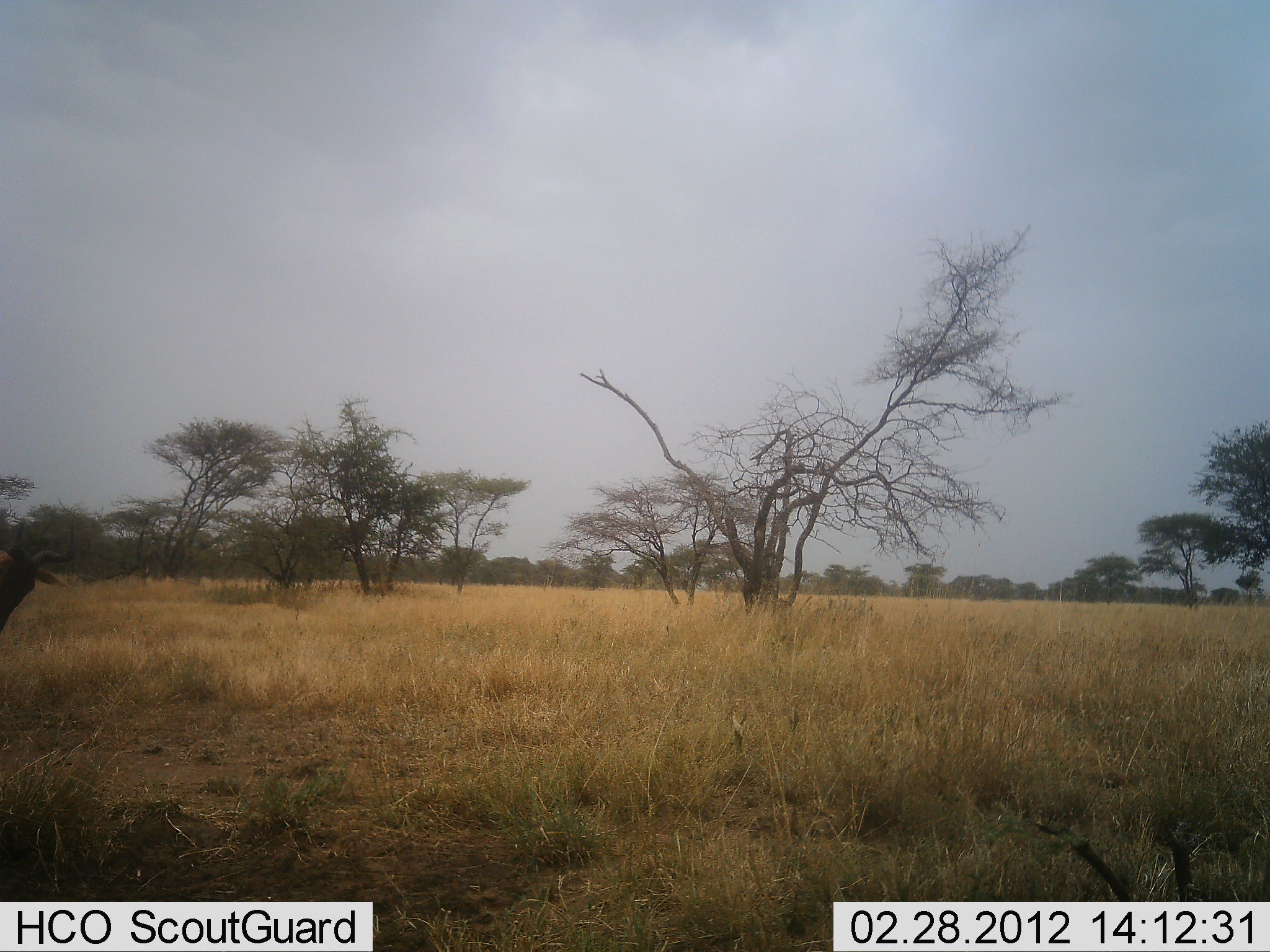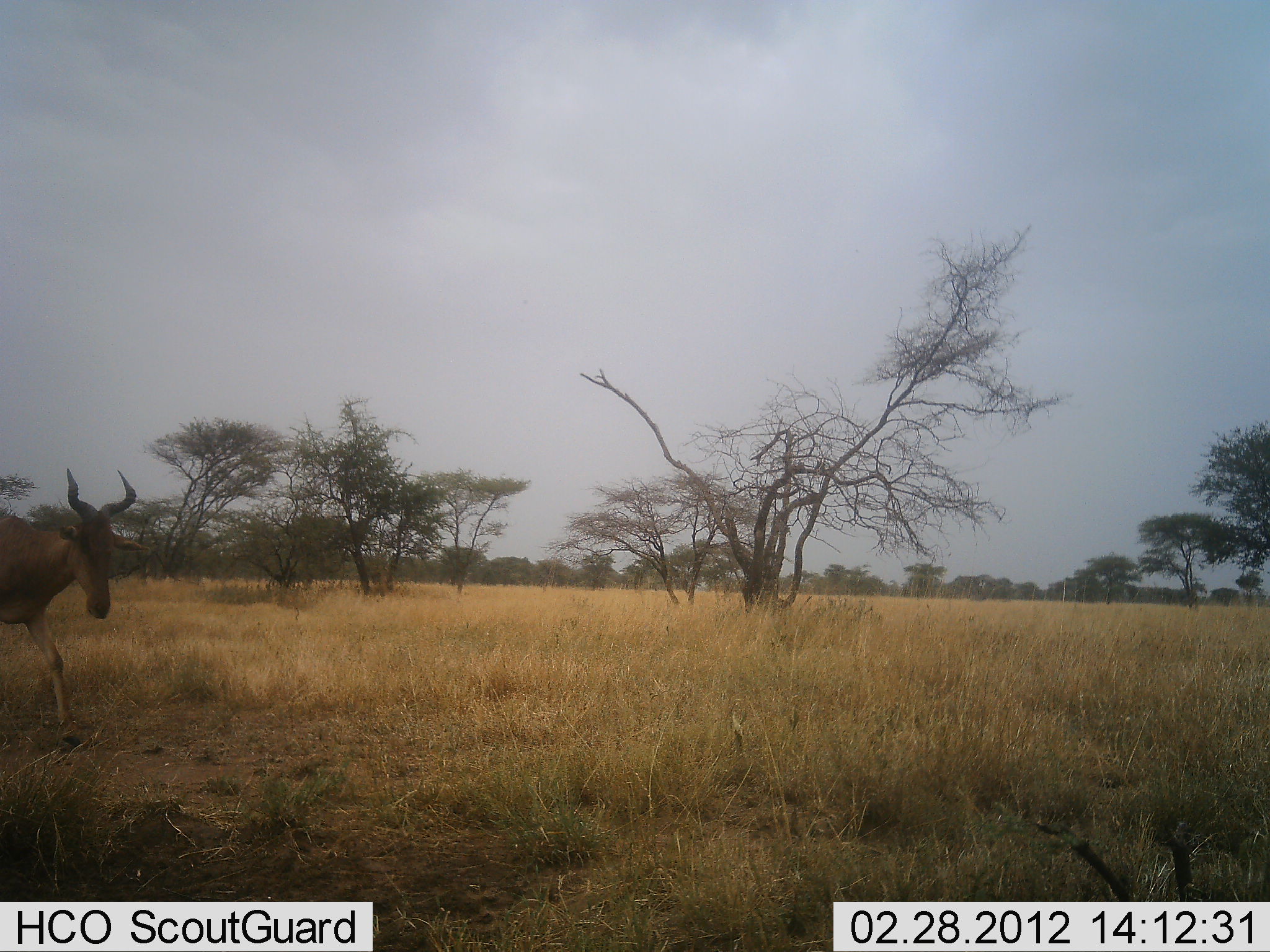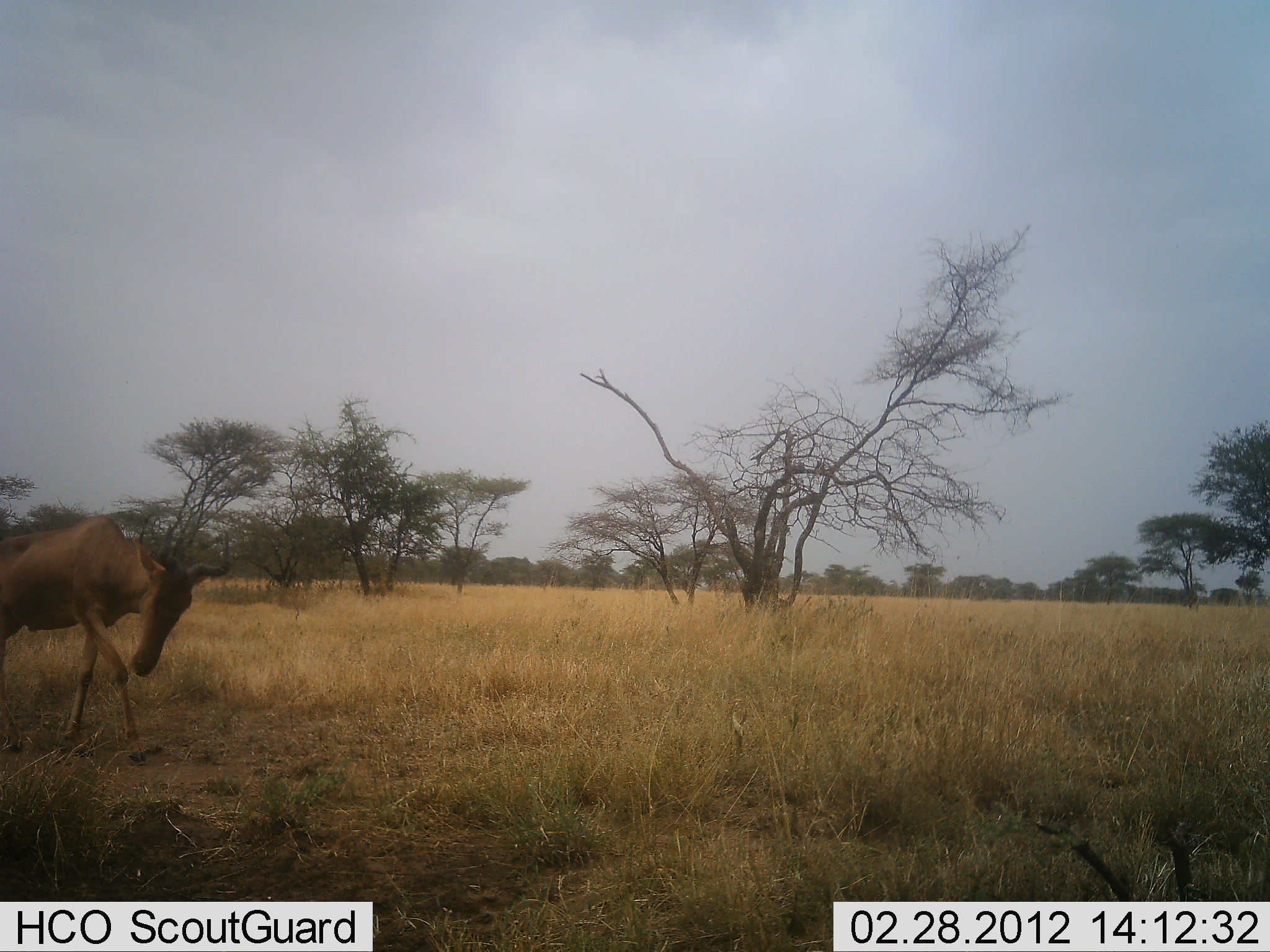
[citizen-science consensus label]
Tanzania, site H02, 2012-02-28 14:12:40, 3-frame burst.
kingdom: Animalia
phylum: Chordata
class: Mammalia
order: Artiodactyla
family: Bovidae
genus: Alcelaphus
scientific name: Alcelaphus buselaphus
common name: hartebeest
Hartebeest (Alcelaphus buselaphus), count 1. Behavior (volunteer vote fractions): standing 3%, resting 0%, moving 97%, interacting 0%. Young present (vote fraction): 0%. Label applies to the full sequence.